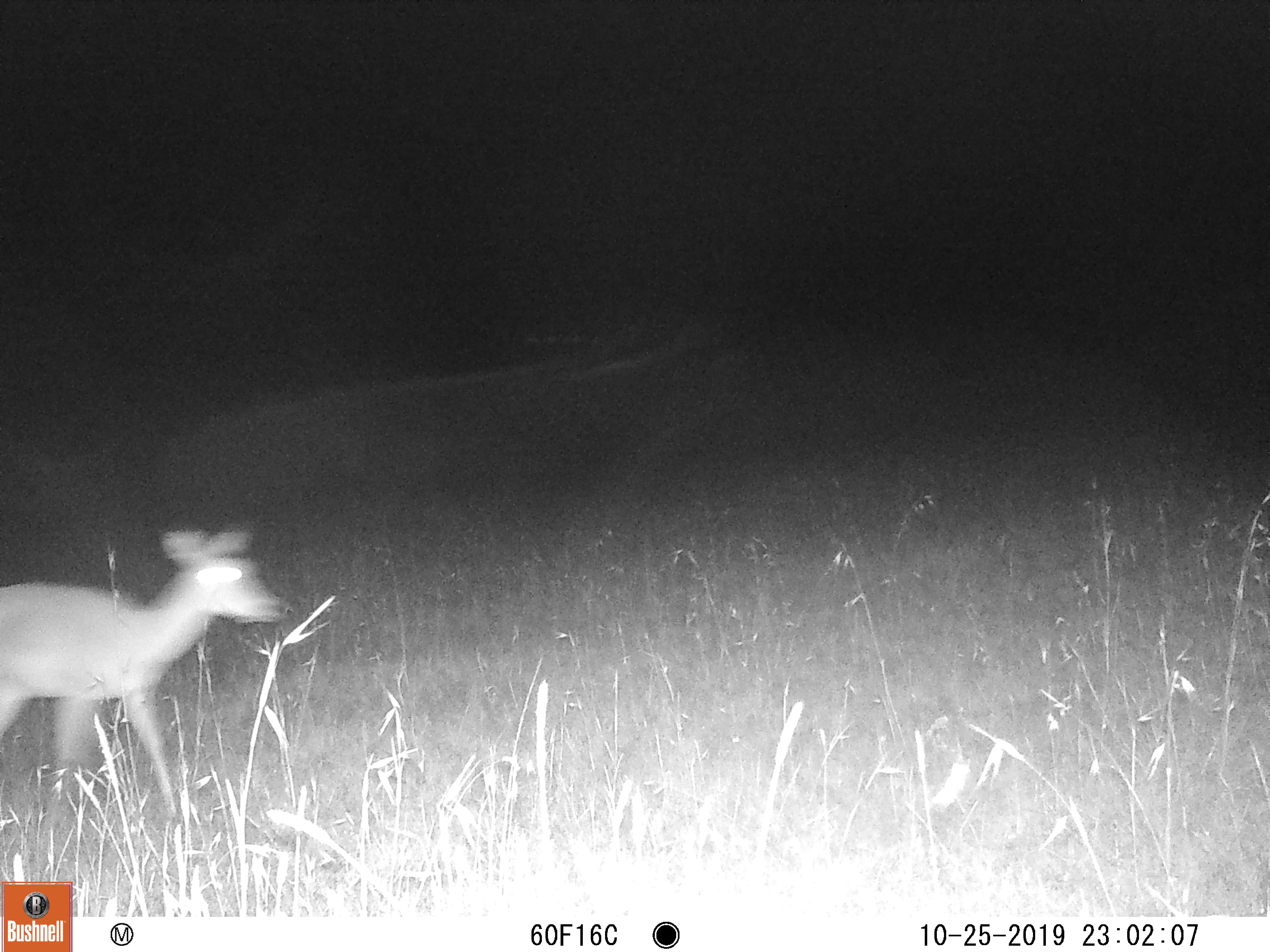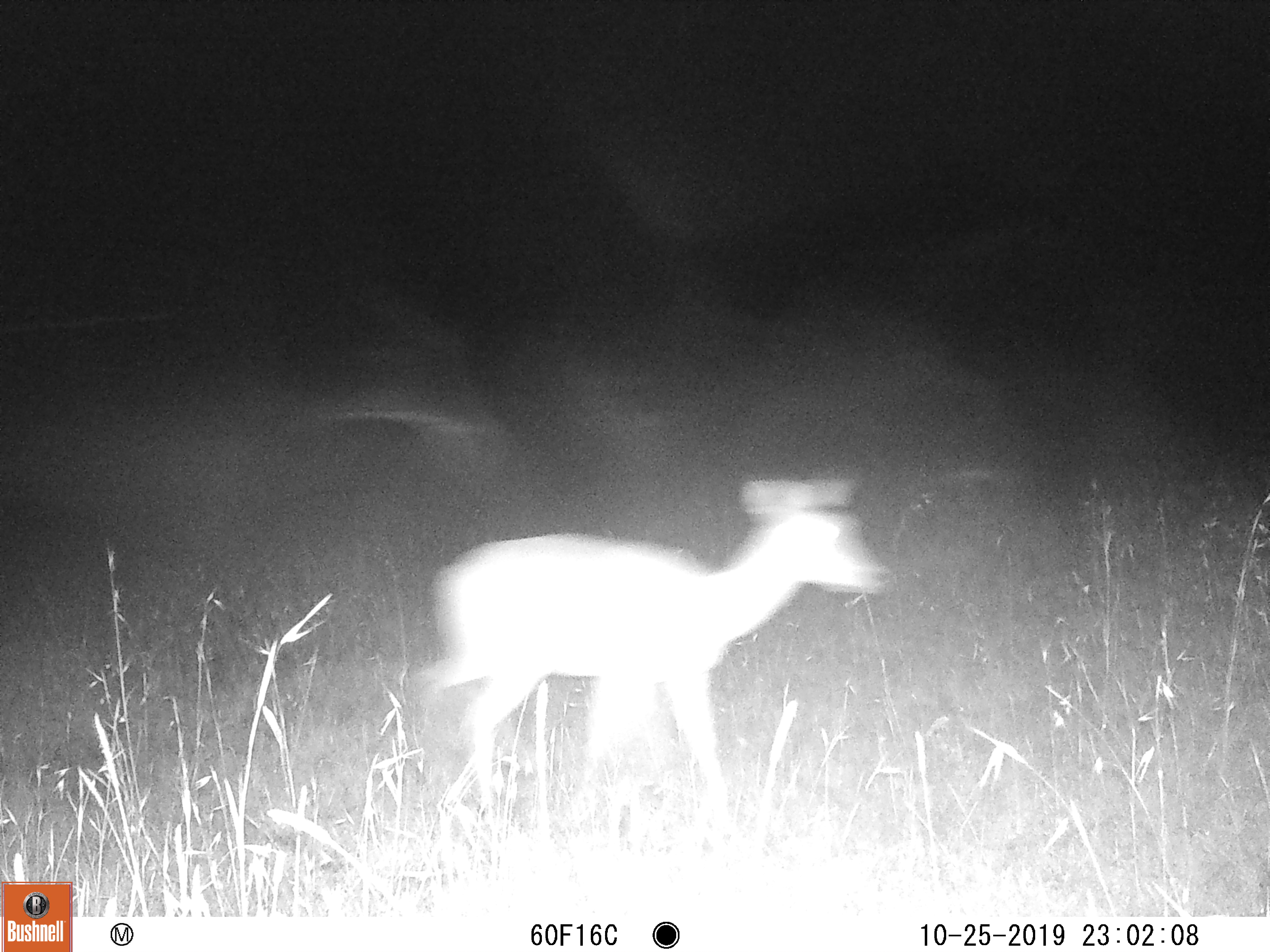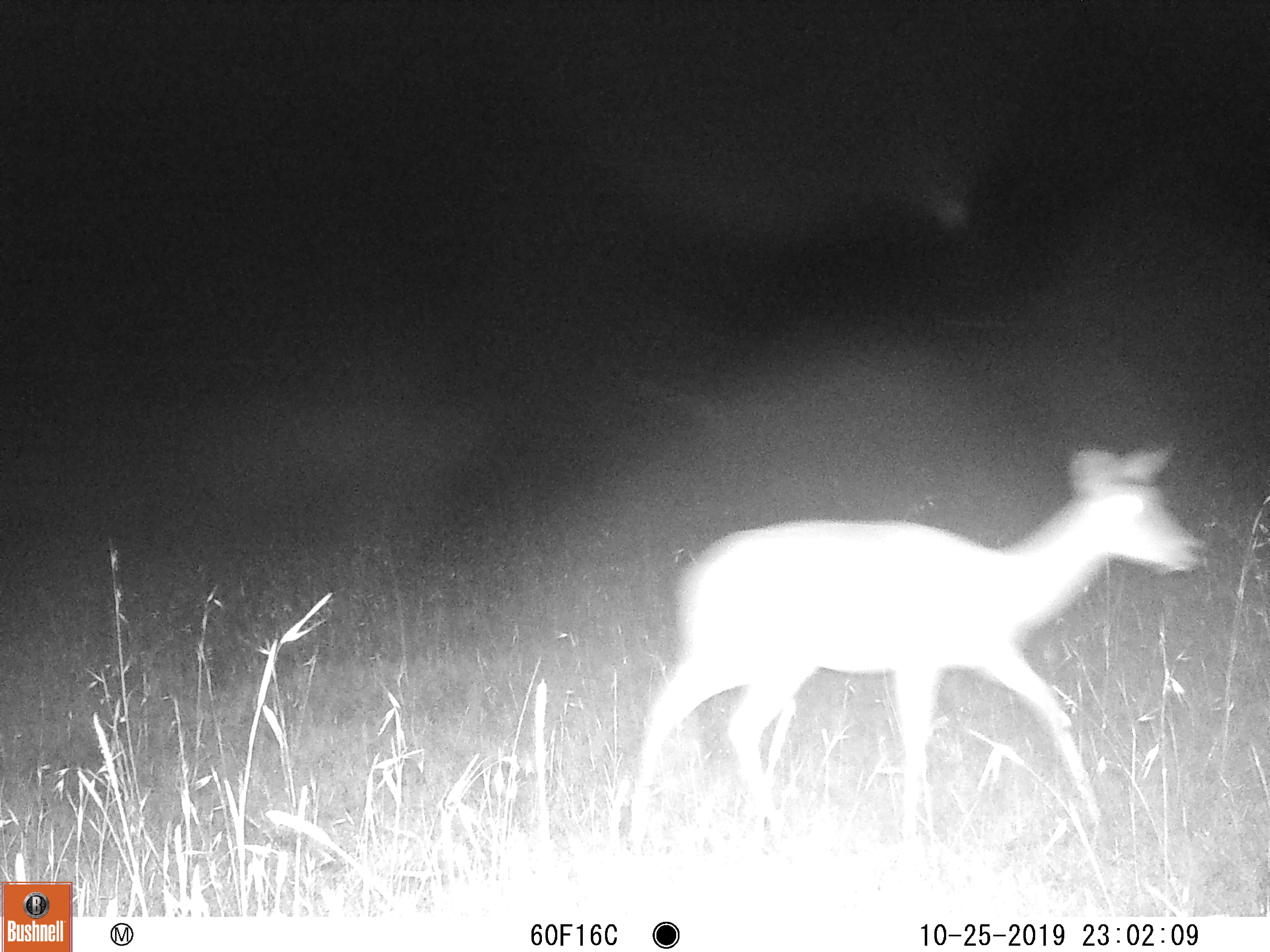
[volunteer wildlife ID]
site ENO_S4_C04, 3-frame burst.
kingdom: Animalia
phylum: Chordata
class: Mammalia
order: Artiodactyla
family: Bovidae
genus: Aepyceros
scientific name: Aepyceros melampus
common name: impala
Impala (Aepyceros melampus), count 1. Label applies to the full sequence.